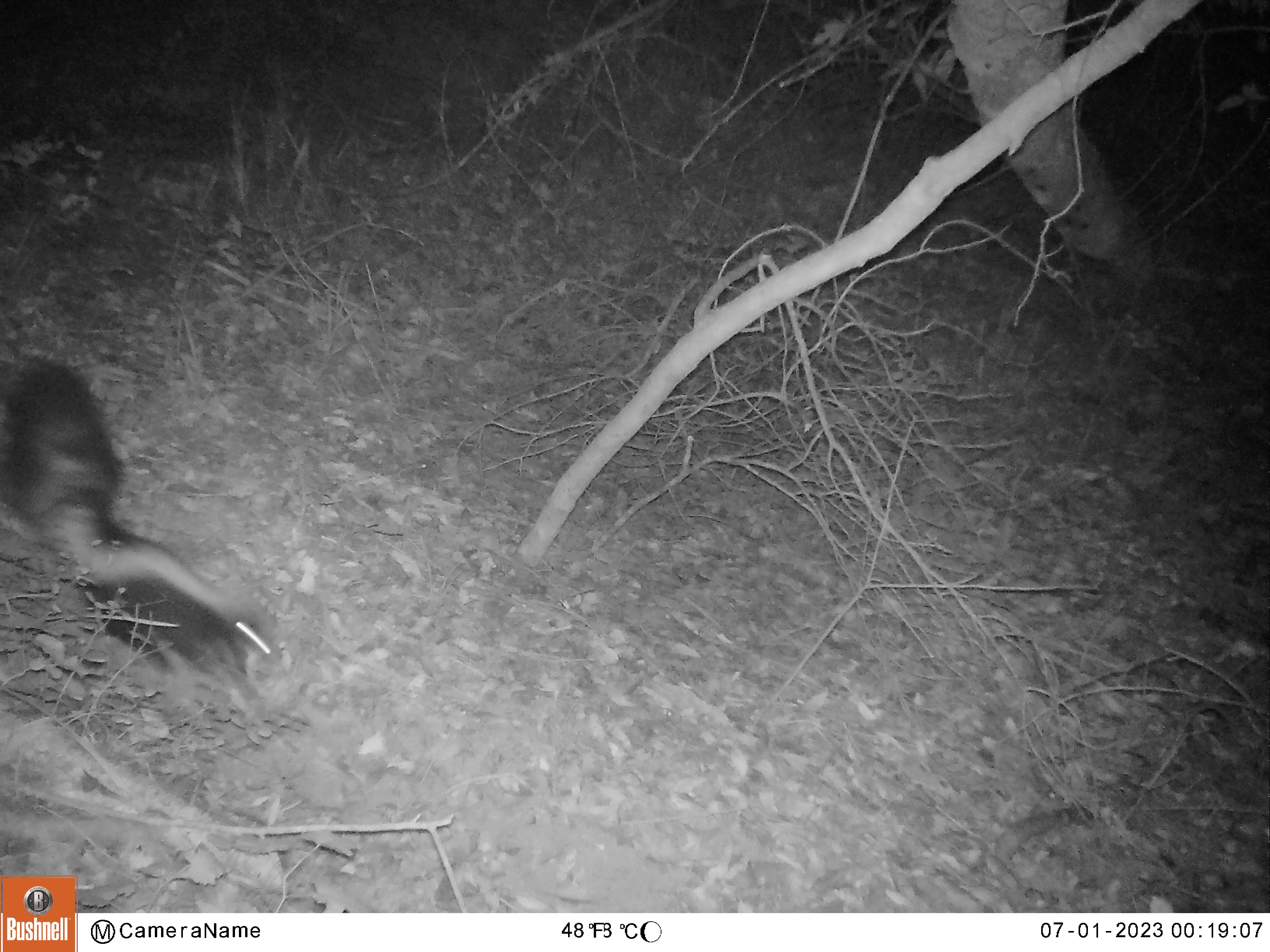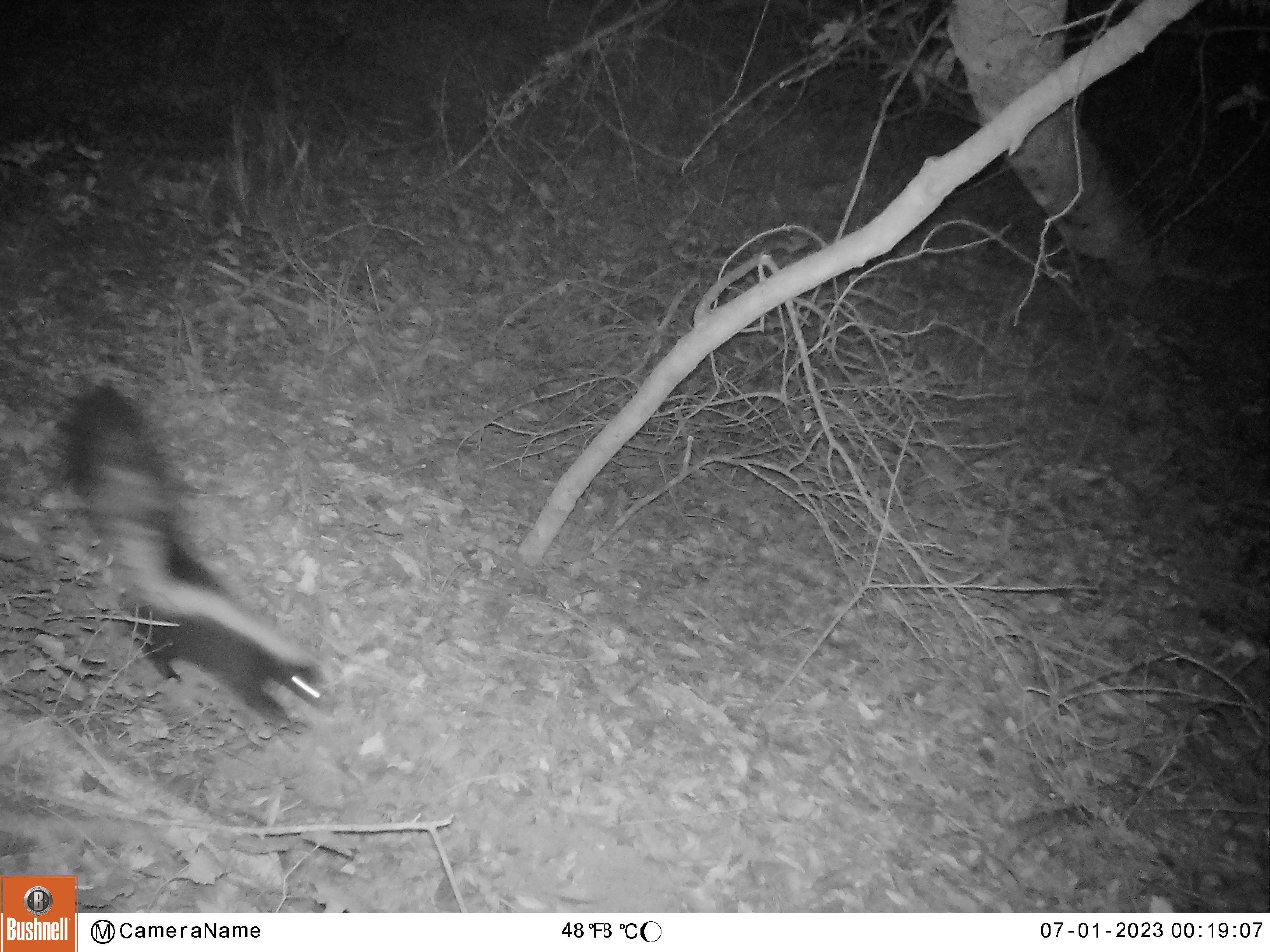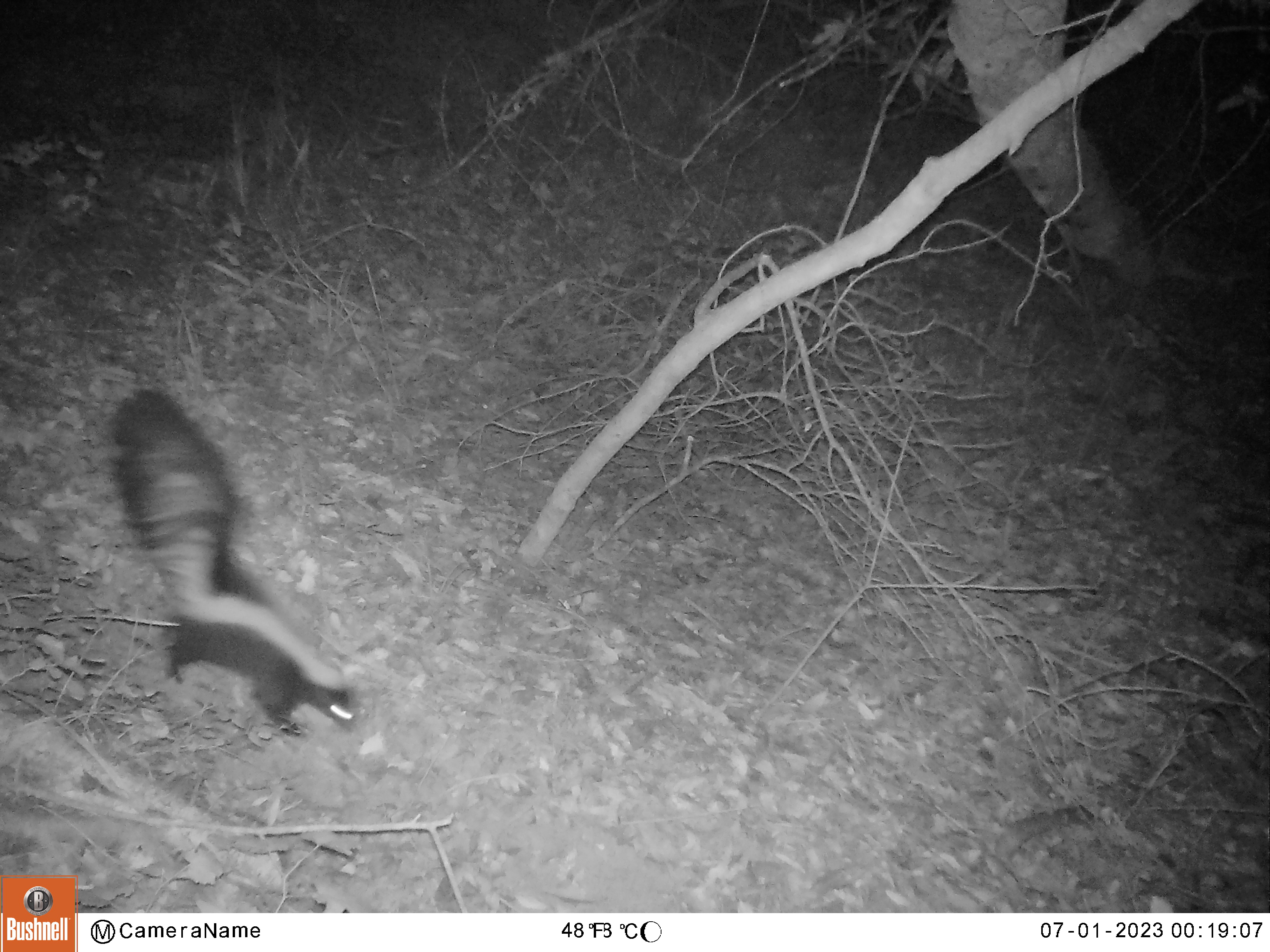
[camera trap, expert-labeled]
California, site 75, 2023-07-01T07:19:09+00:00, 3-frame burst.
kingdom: Animalia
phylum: Chordata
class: Mammalia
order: Carnivora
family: Mephitidae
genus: Mephitis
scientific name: Mephitis mephitis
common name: striped skunk